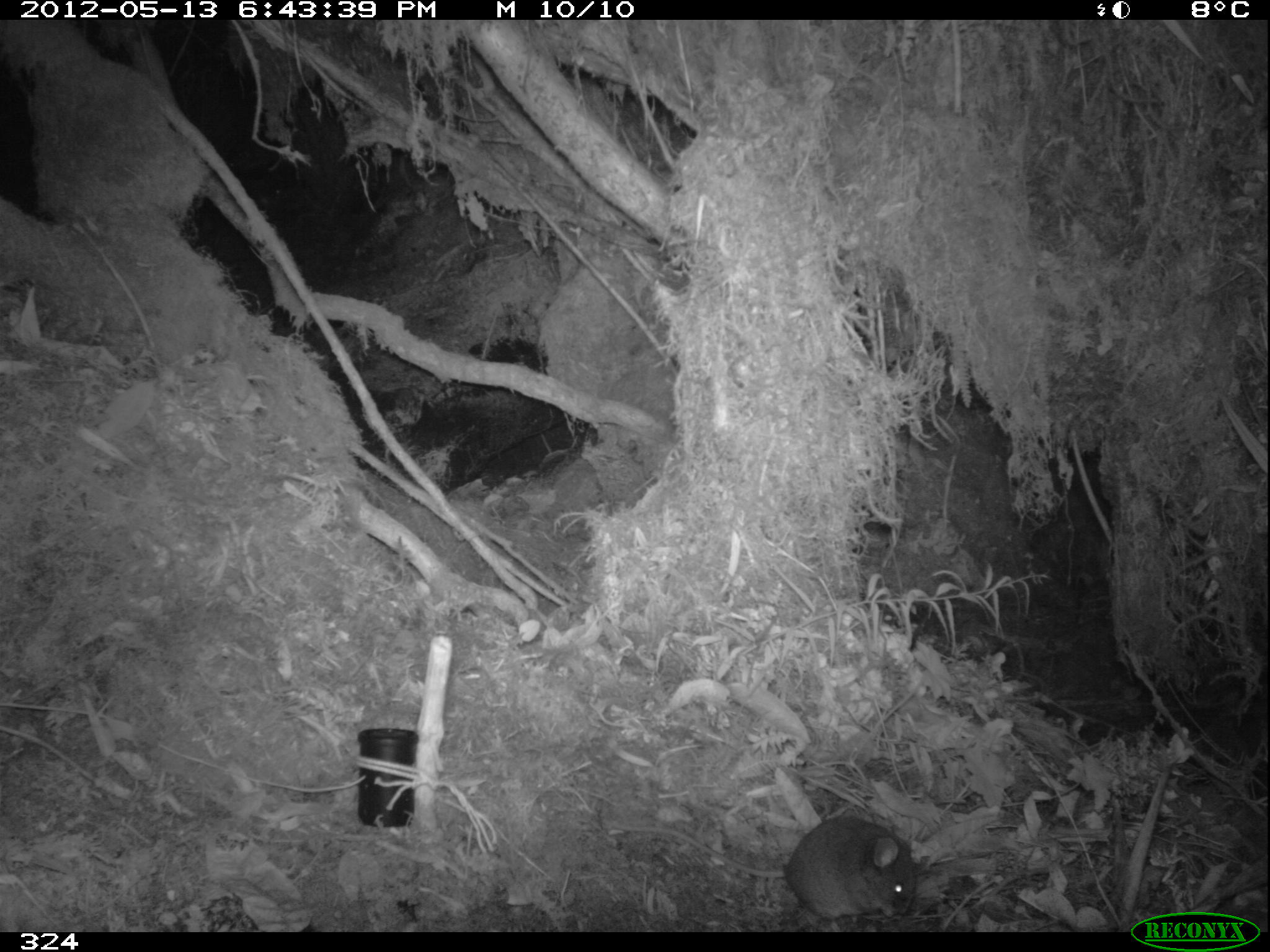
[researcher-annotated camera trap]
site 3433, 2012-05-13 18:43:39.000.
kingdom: Animalia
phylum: Chordata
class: Mammalia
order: Rodentia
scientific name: Rodentia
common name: rodents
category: unknown rodent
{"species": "unknown rodent (rodents) (Rodentia)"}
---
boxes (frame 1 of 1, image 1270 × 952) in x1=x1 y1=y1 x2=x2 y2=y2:
unknown rodent: x1=612 y1=818 x2=915 y2=922